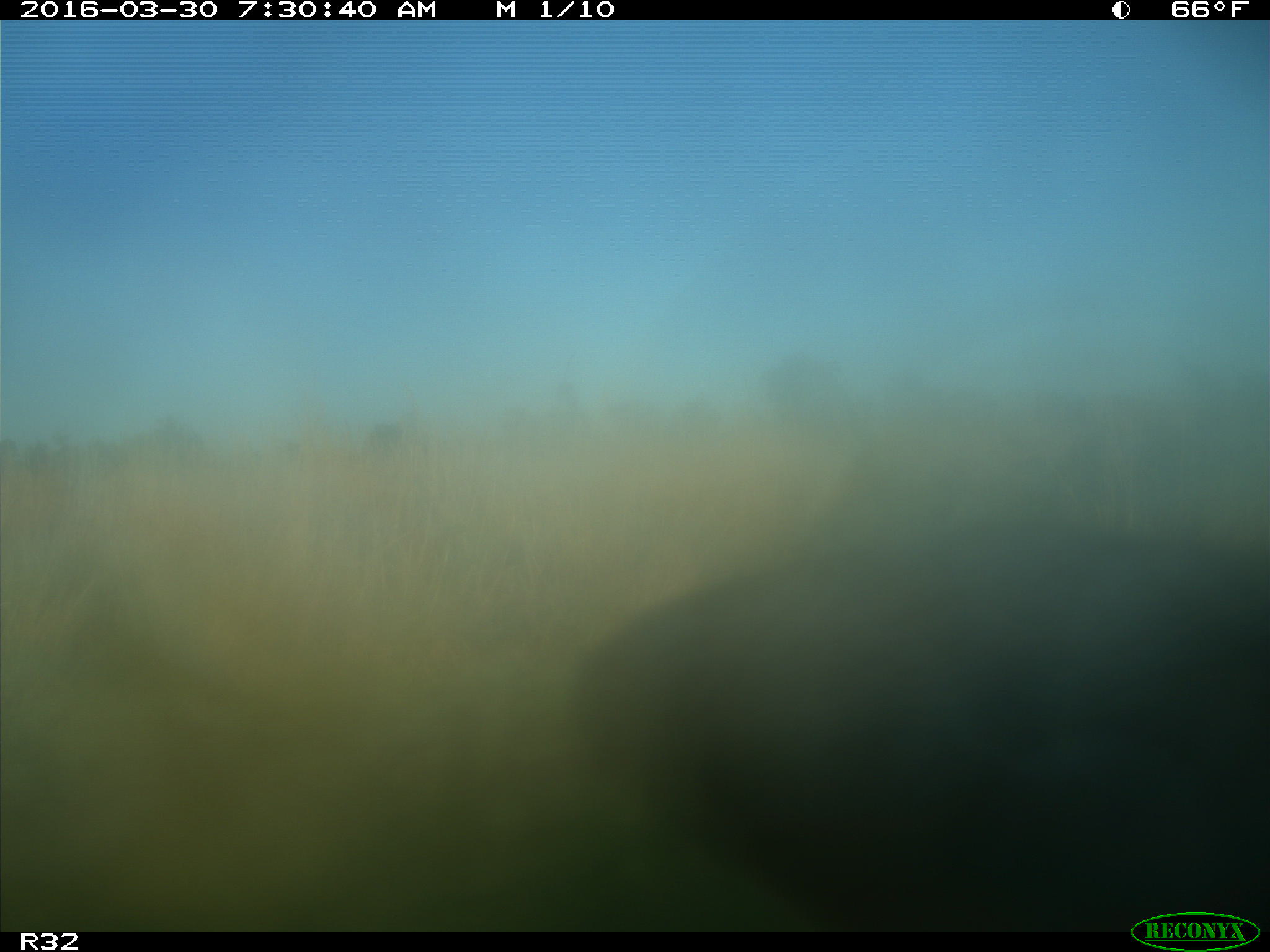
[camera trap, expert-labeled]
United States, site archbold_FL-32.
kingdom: Animalia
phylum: Chordata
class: Mammalia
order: Artiodactyla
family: Bovidae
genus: Bos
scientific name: Bos taurus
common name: domestic cow